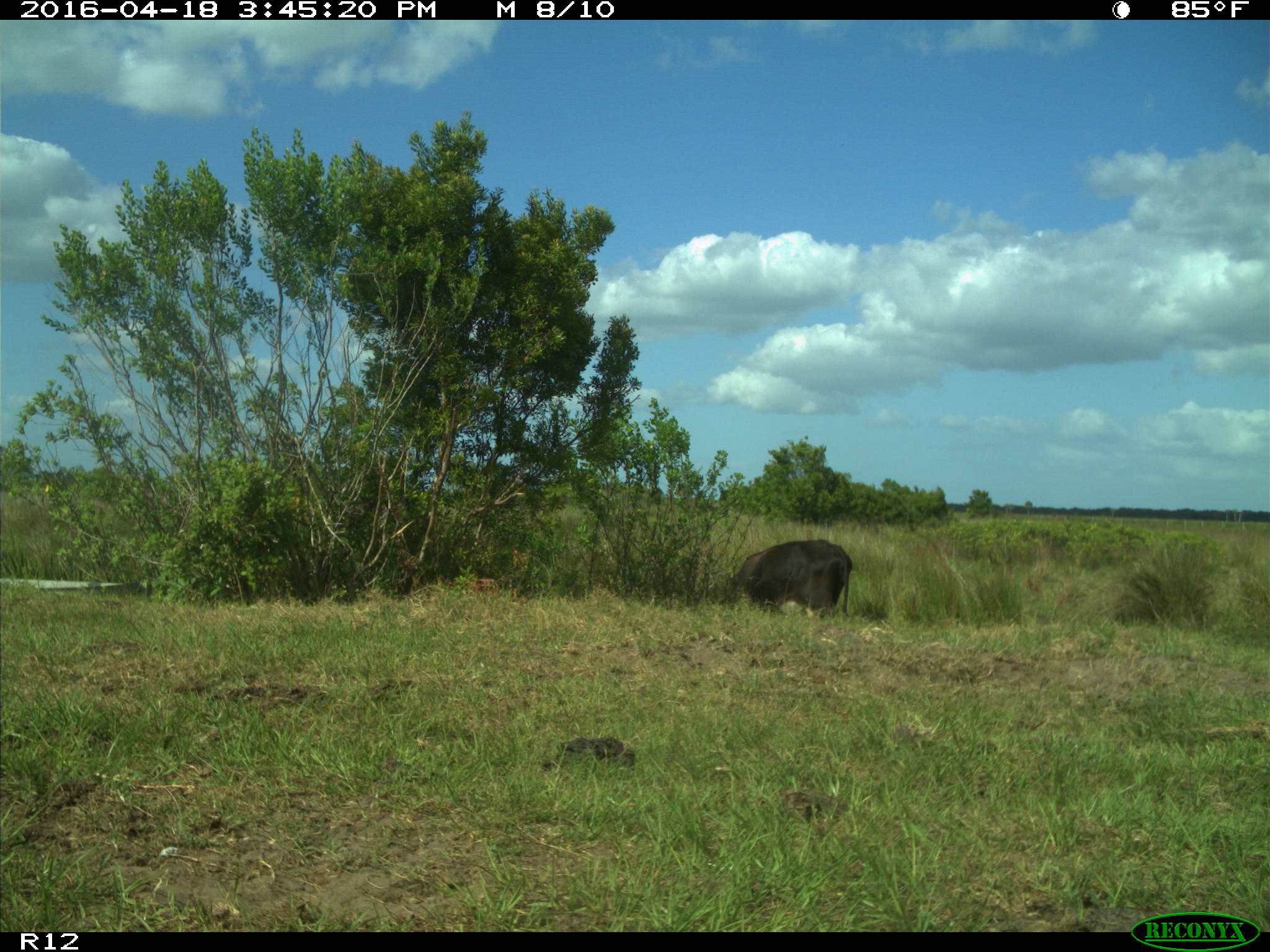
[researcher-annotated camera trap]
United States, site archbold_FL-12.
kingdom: Animalia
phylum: Chordata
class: Mammalia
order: Artiodactyla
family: Bovidae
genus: Bos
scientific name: Bos taurus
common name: domestic cow